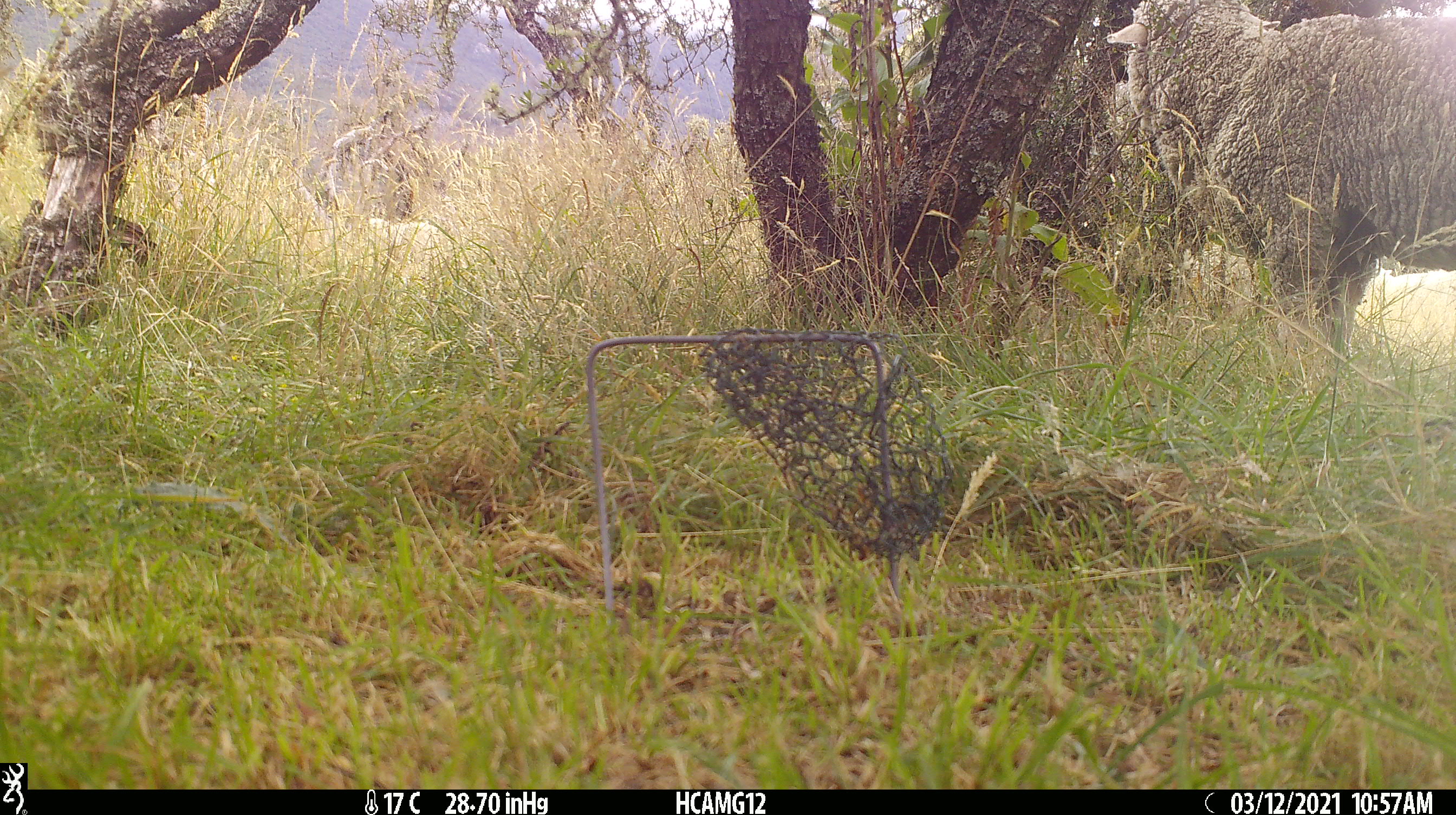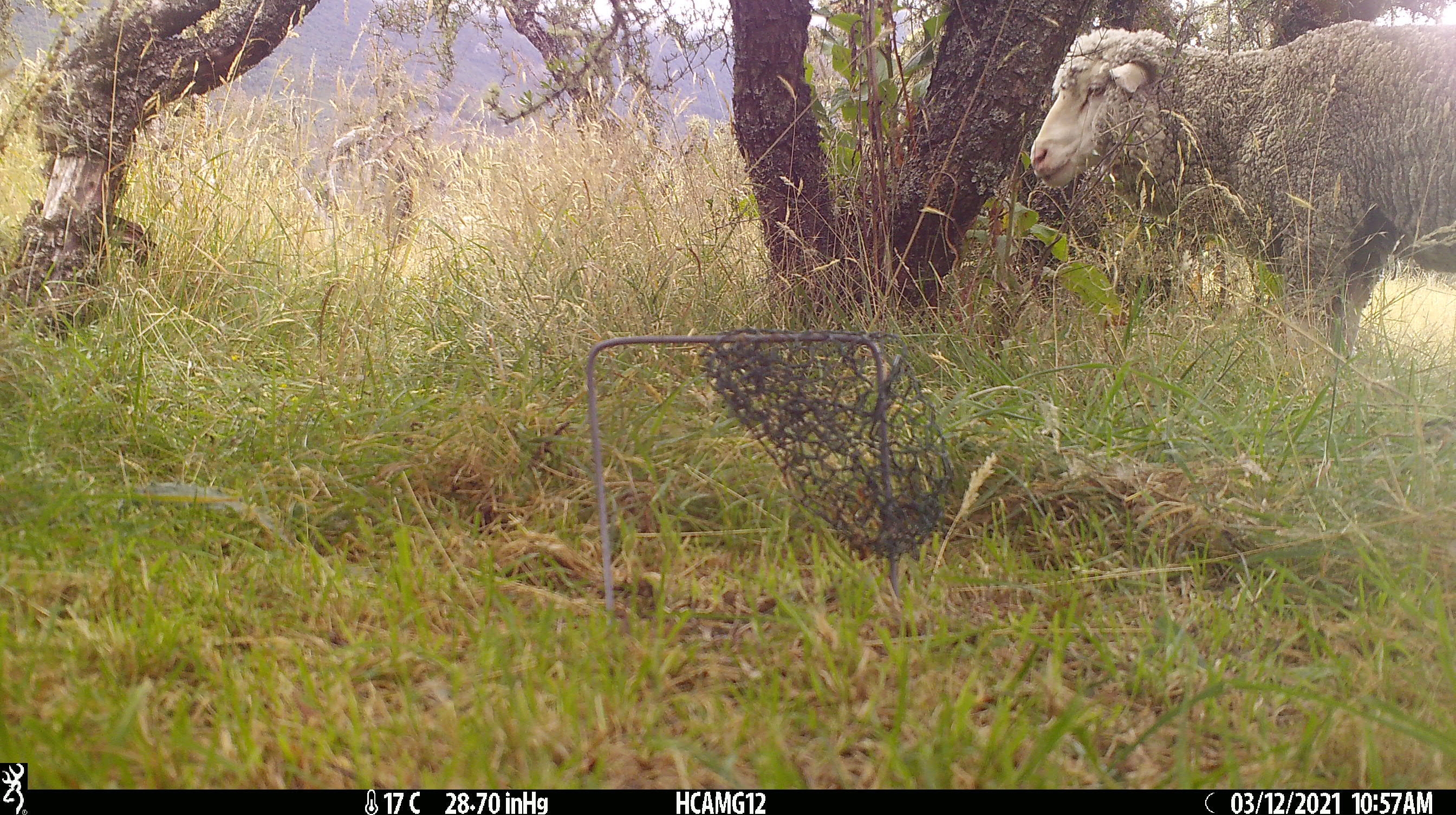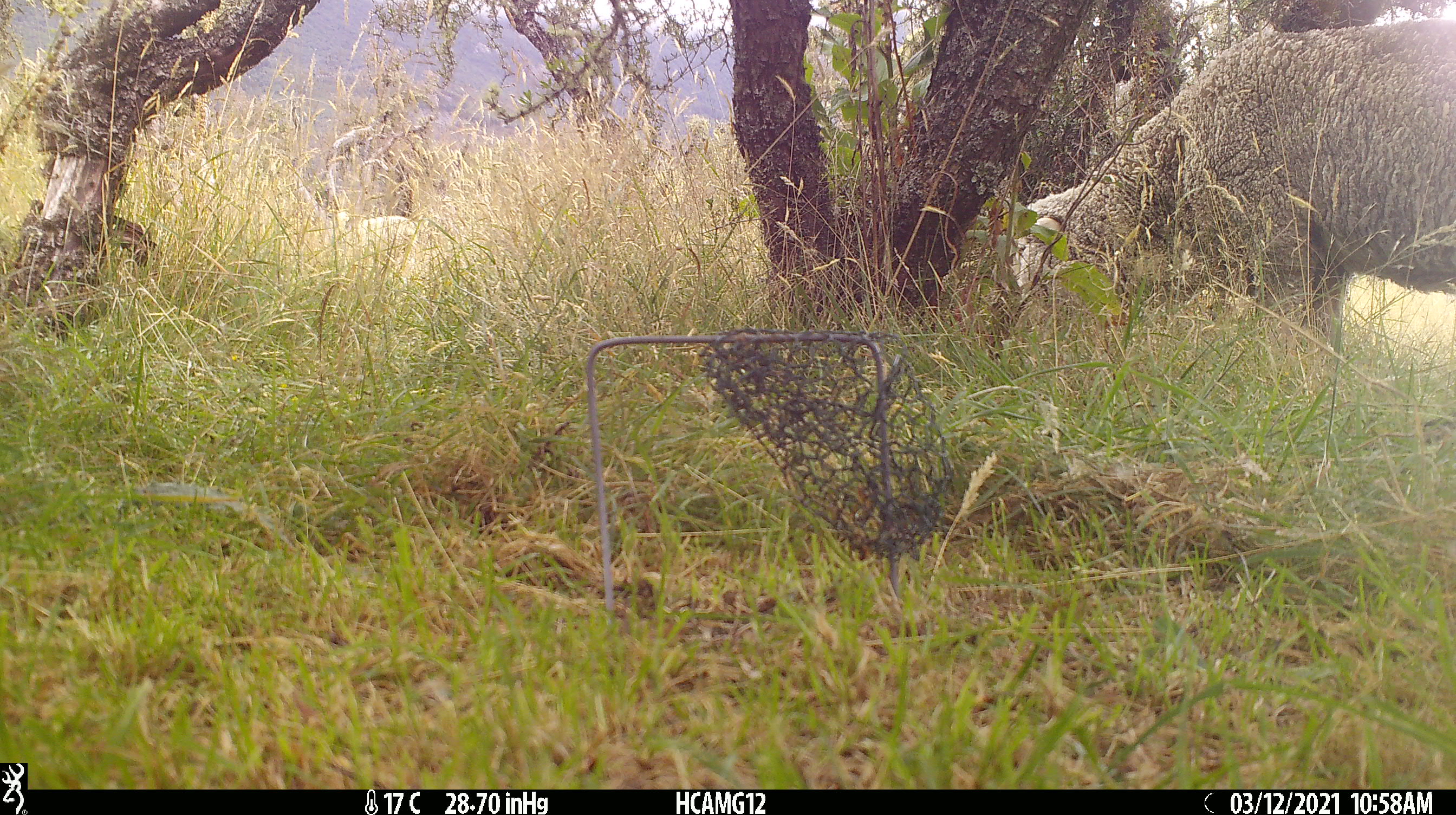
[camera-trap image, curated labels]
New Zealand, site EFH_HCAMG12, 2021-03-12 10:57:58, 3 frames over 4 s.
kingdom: Animalia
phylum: Chordata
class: Mammalia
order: Artiodactyla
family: Bovidae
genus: Ovis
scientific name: Ovis aries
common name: domestic sheep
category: sheep